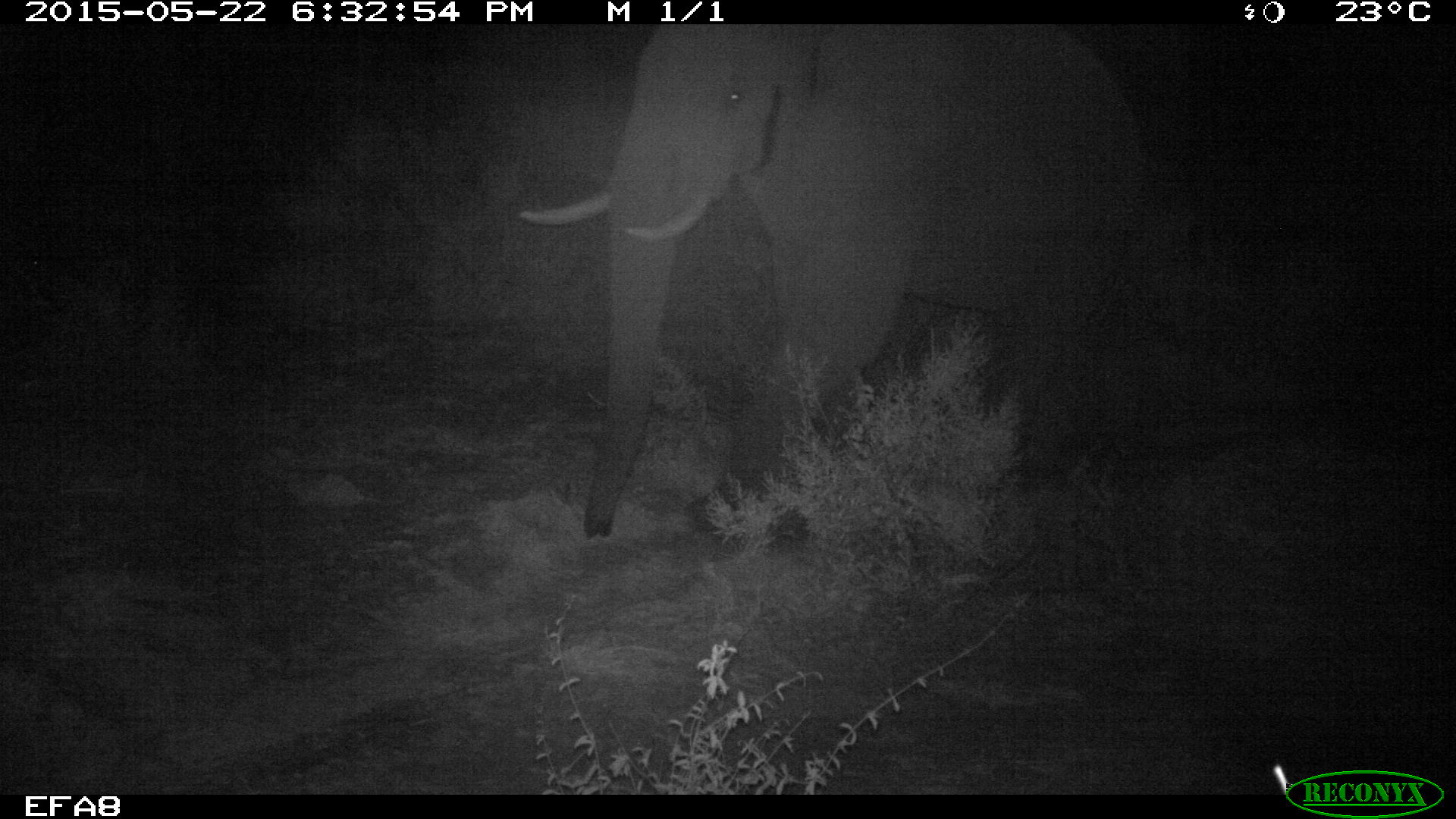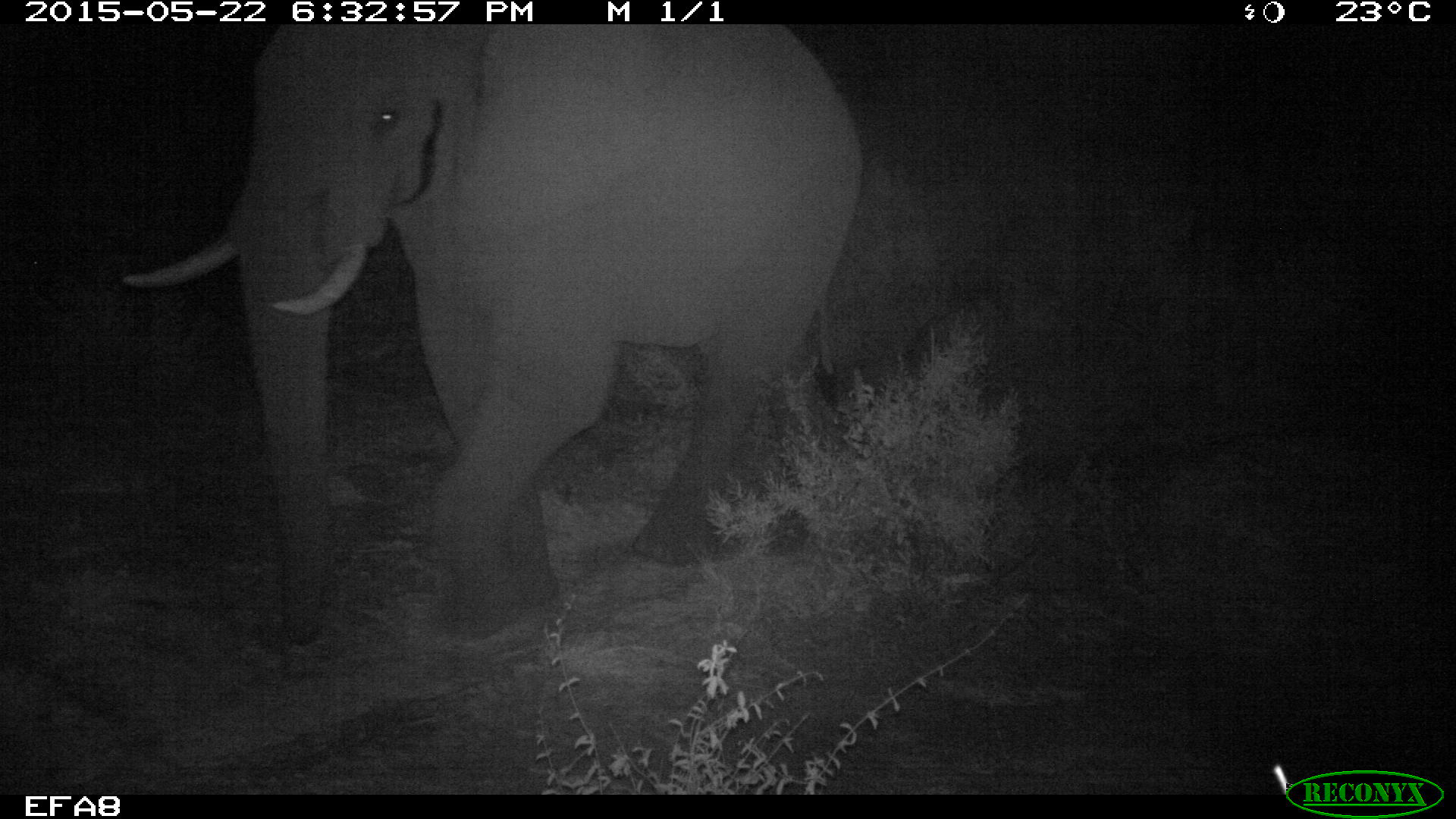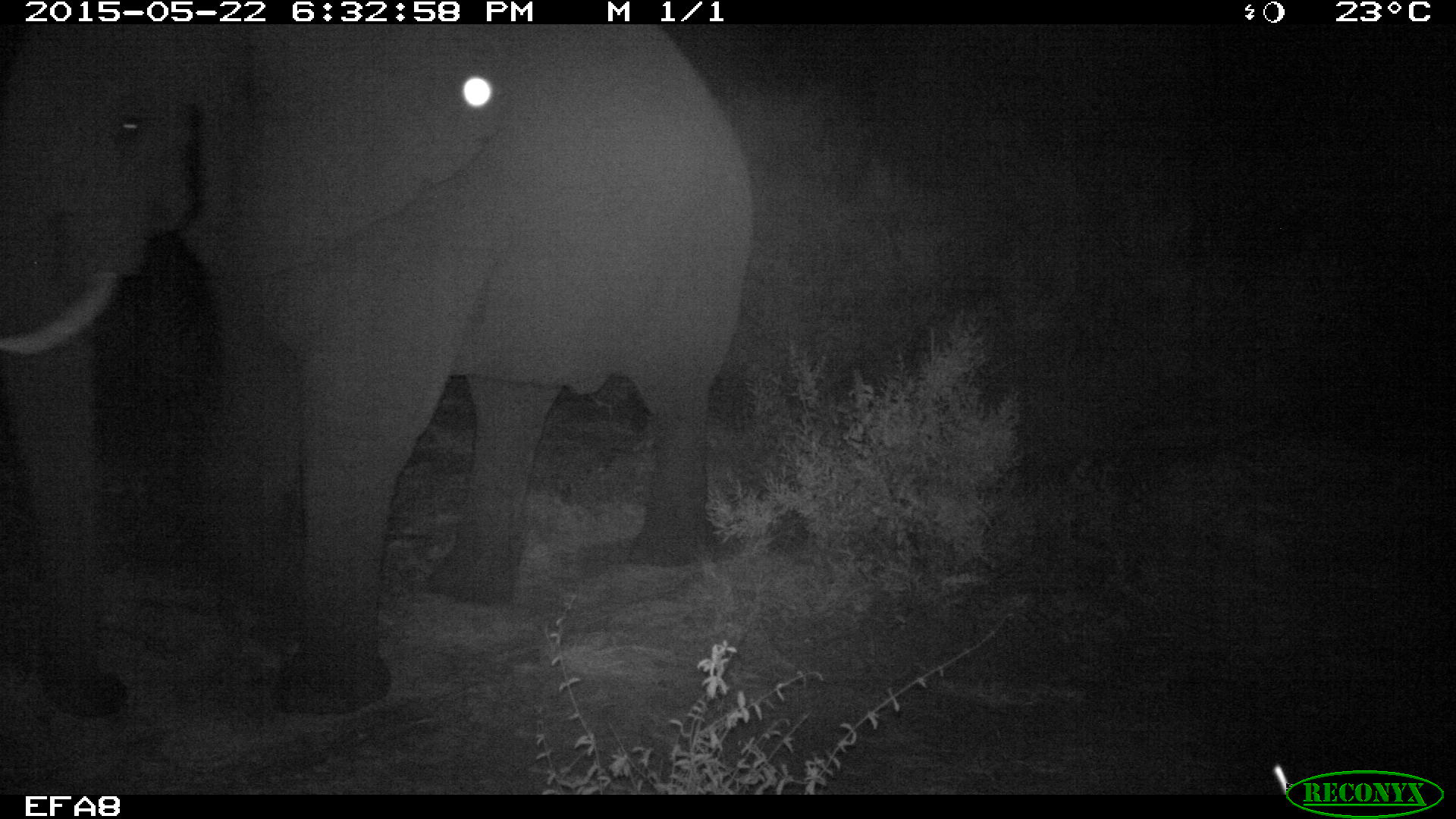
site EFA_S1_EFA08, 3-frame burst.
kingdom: Animalia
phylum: Chordata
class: Mammalia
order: Proboscidea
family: Elephantidae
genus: Loxodonta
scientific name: Loxodonta africana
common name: african bush elephant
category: elephant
Elephant (african bush elephant) (Loxodonta africana), count 1. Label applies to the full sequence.